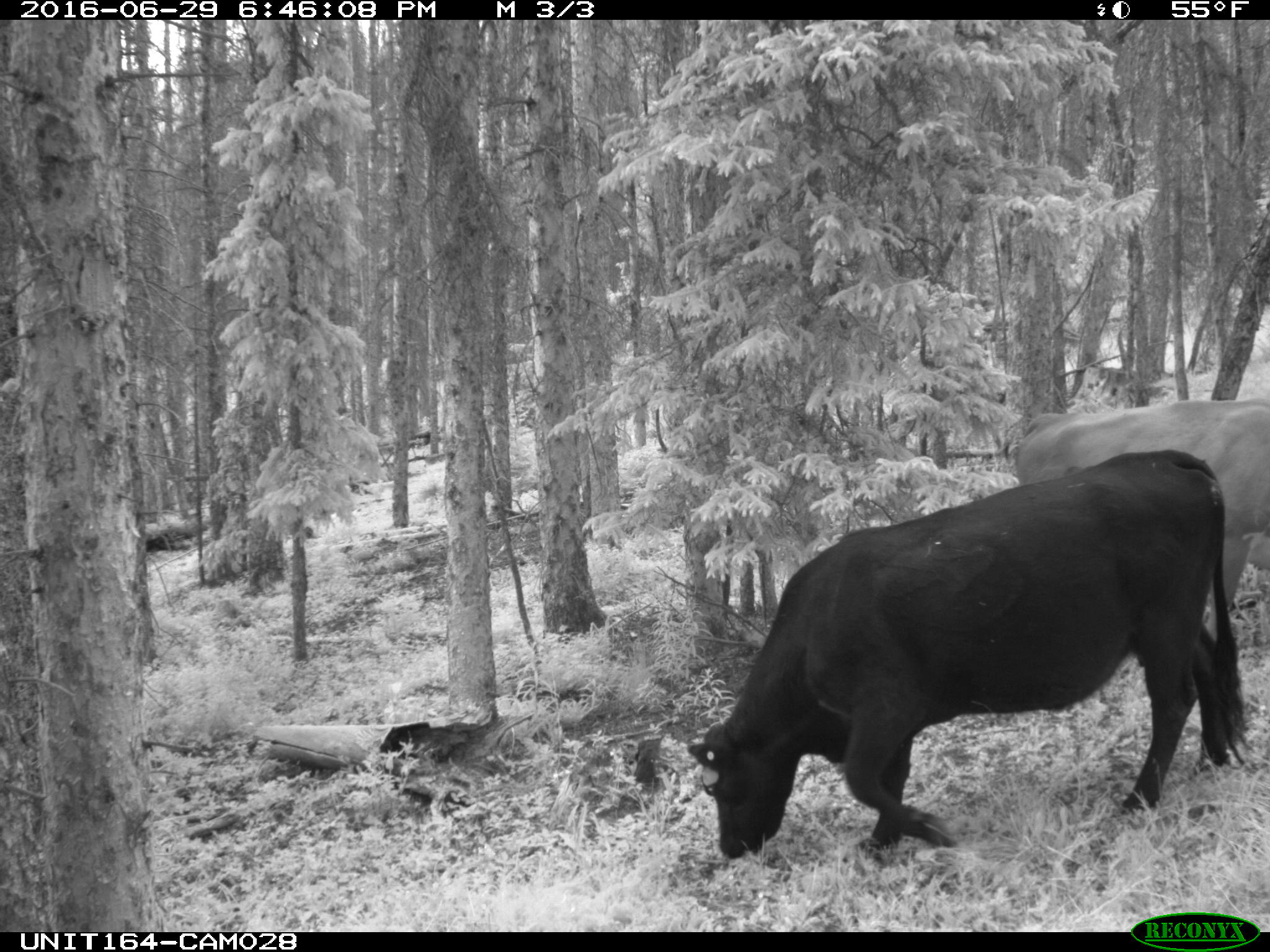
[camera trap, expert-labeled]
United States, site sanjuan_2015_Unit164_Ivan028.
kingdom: Animalia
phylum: Chordata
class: Mammalia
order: Artiodactyla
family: Bovidae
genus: Bos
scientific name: Bos taurus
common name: domestic cow